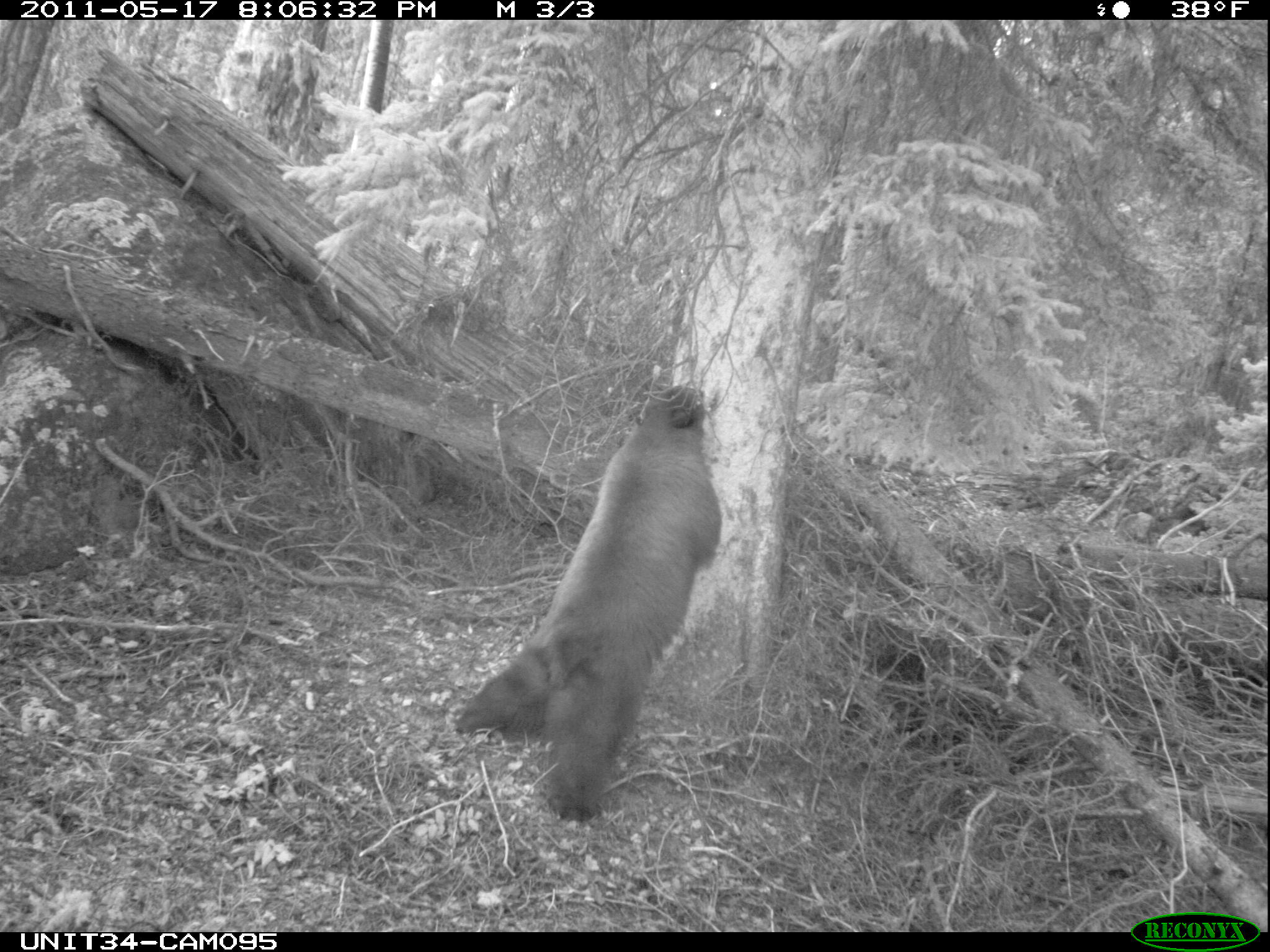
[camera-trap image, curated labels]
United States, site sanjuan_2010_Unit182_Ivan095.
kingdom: Animalia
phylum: Chordata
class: Mammalia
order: Carnivora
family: Ursidae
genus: Ursus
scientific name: Ursus americanus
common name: american black bear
Ursus americanus (american black bear).